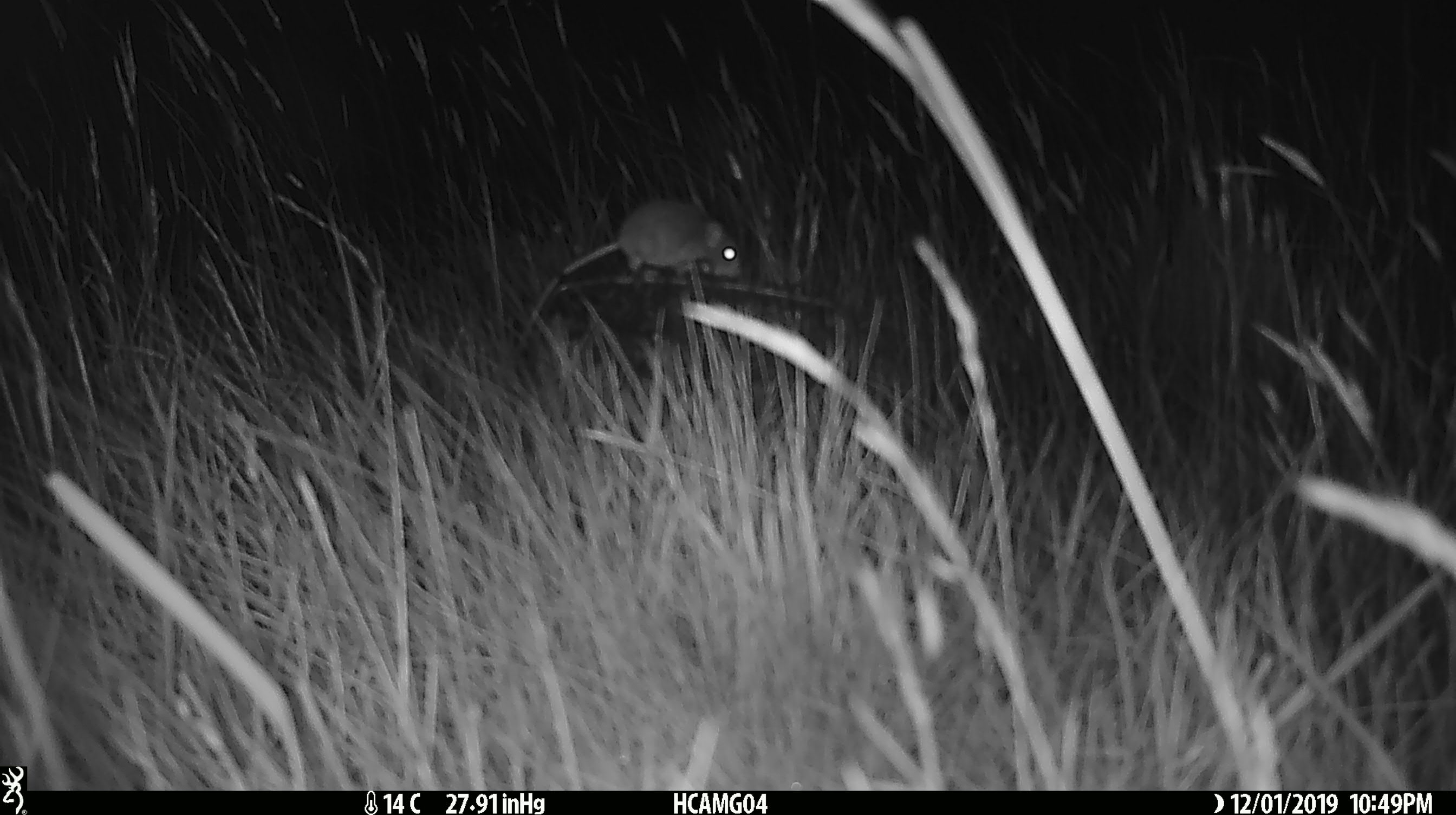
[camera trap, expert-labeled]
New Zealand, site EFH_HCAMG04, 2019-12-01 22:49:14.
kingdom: Animalia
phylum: Chordata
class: Mammalia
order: Rodentia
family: Muridae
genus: Mus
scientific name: Mus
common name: mouse